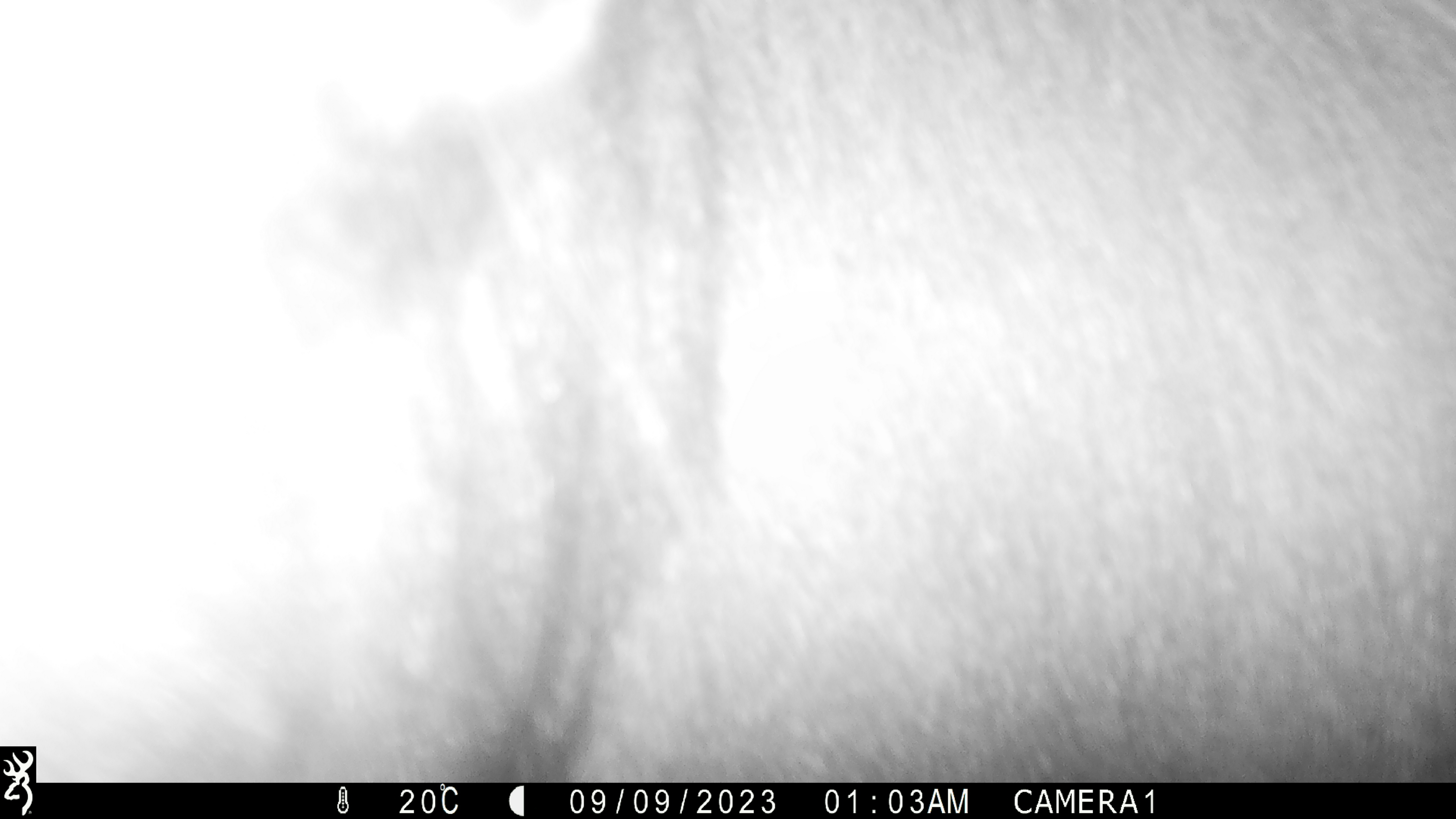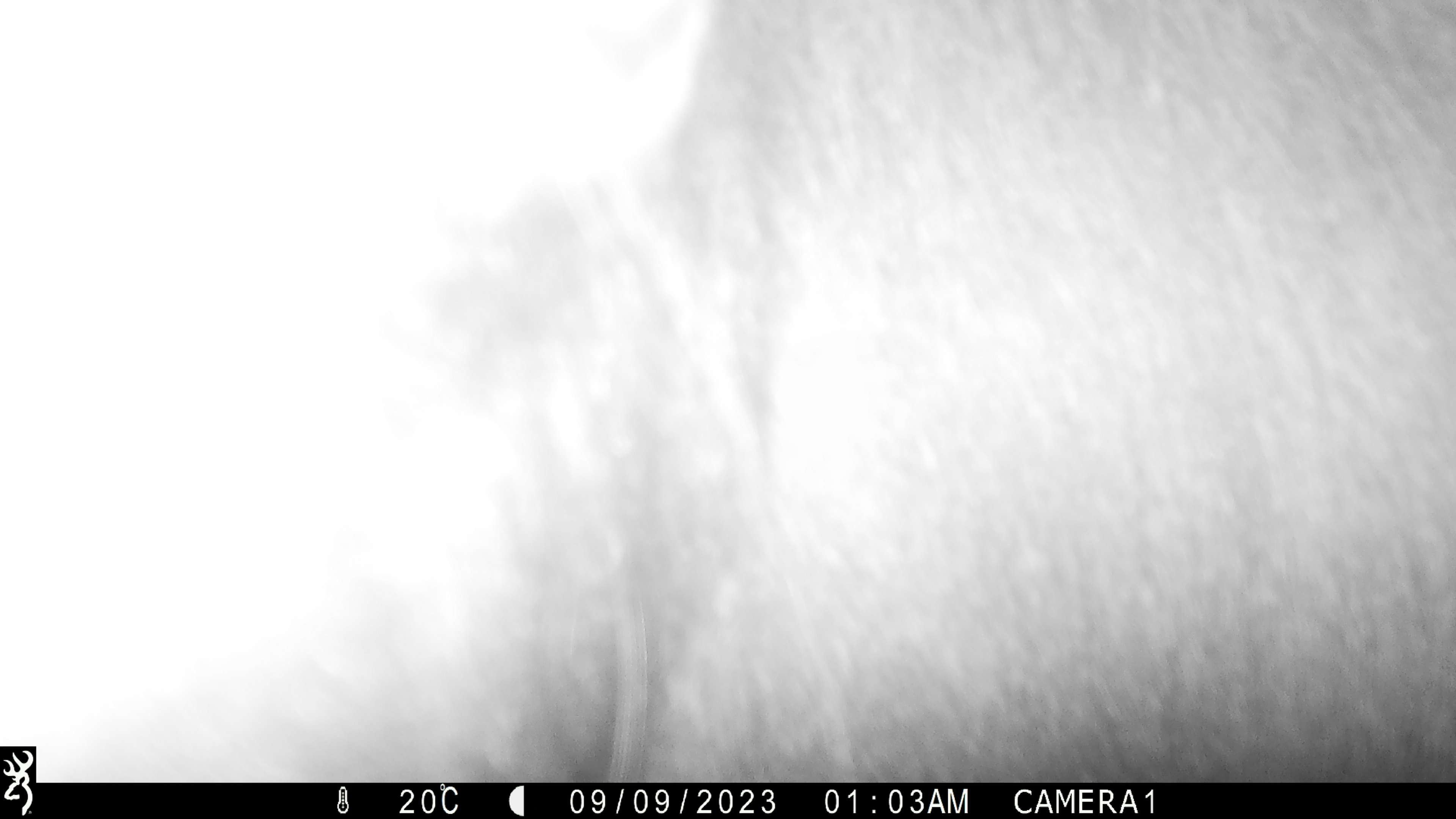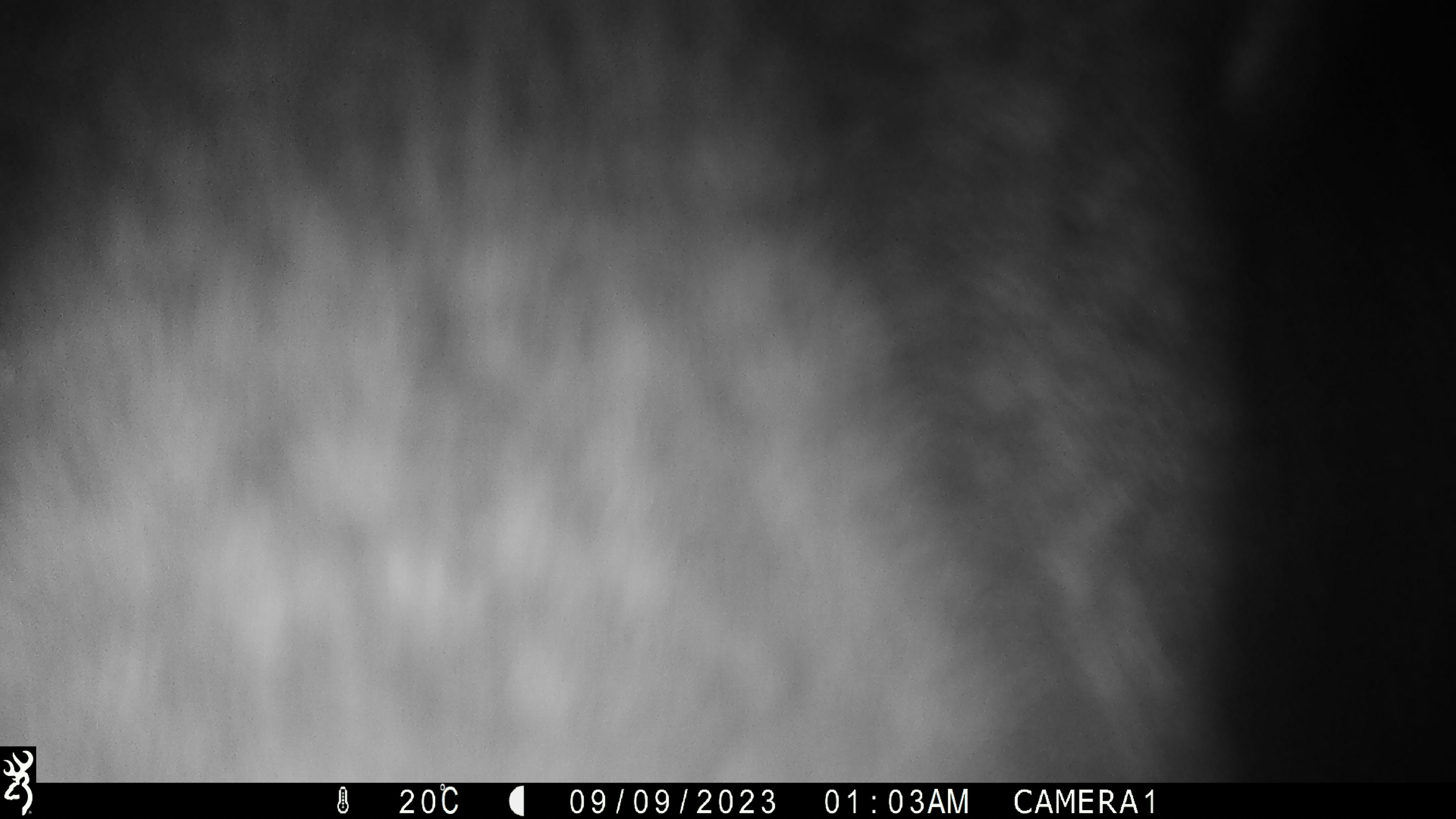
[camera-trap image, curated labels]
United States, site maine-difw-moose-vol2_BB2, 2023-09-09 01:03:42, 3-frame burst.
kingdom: Animalia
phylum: Chordata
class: Mammalia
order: Artiodactyla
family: Cervidae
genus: Alces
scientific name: Alces alces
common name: moose